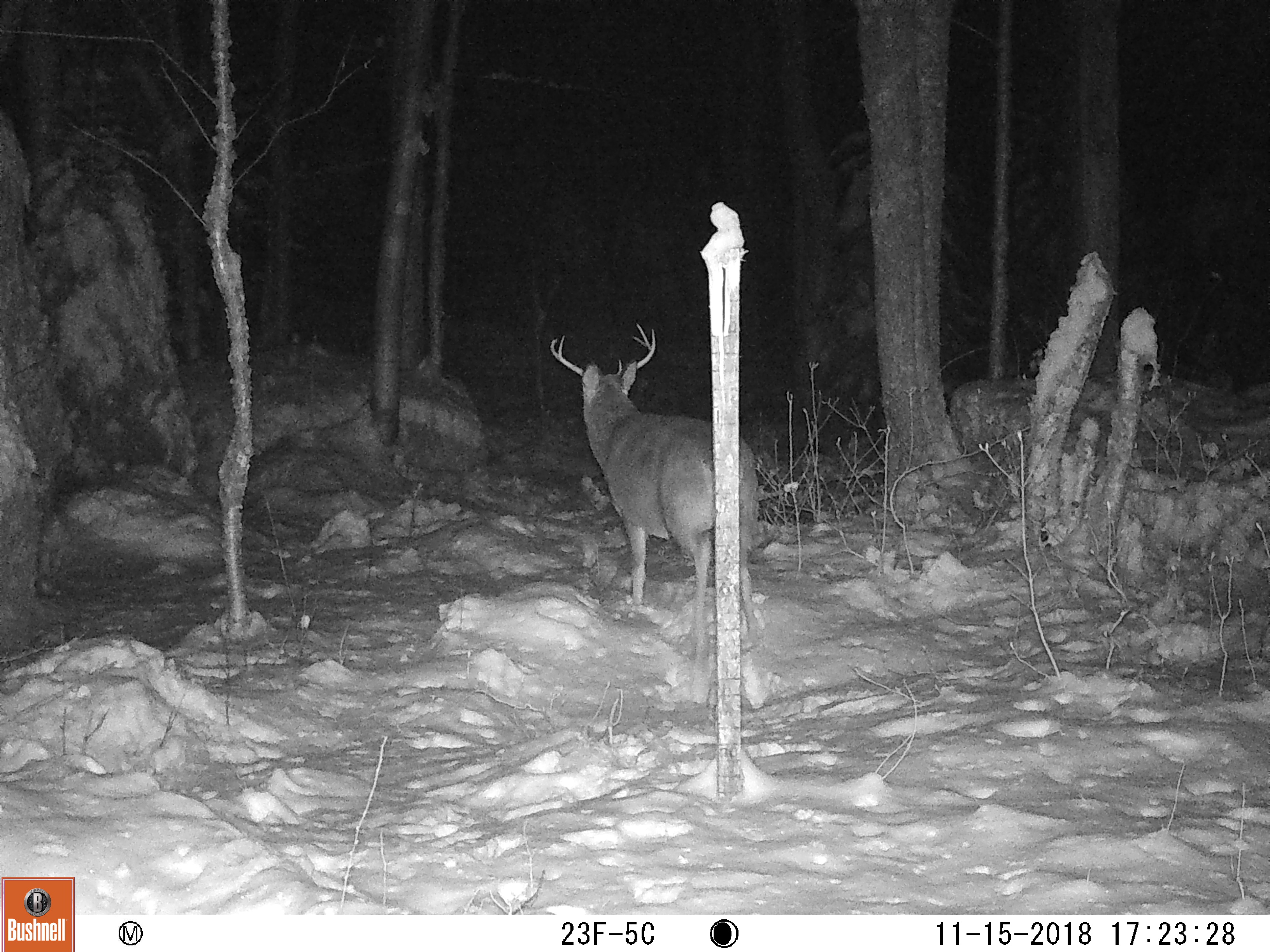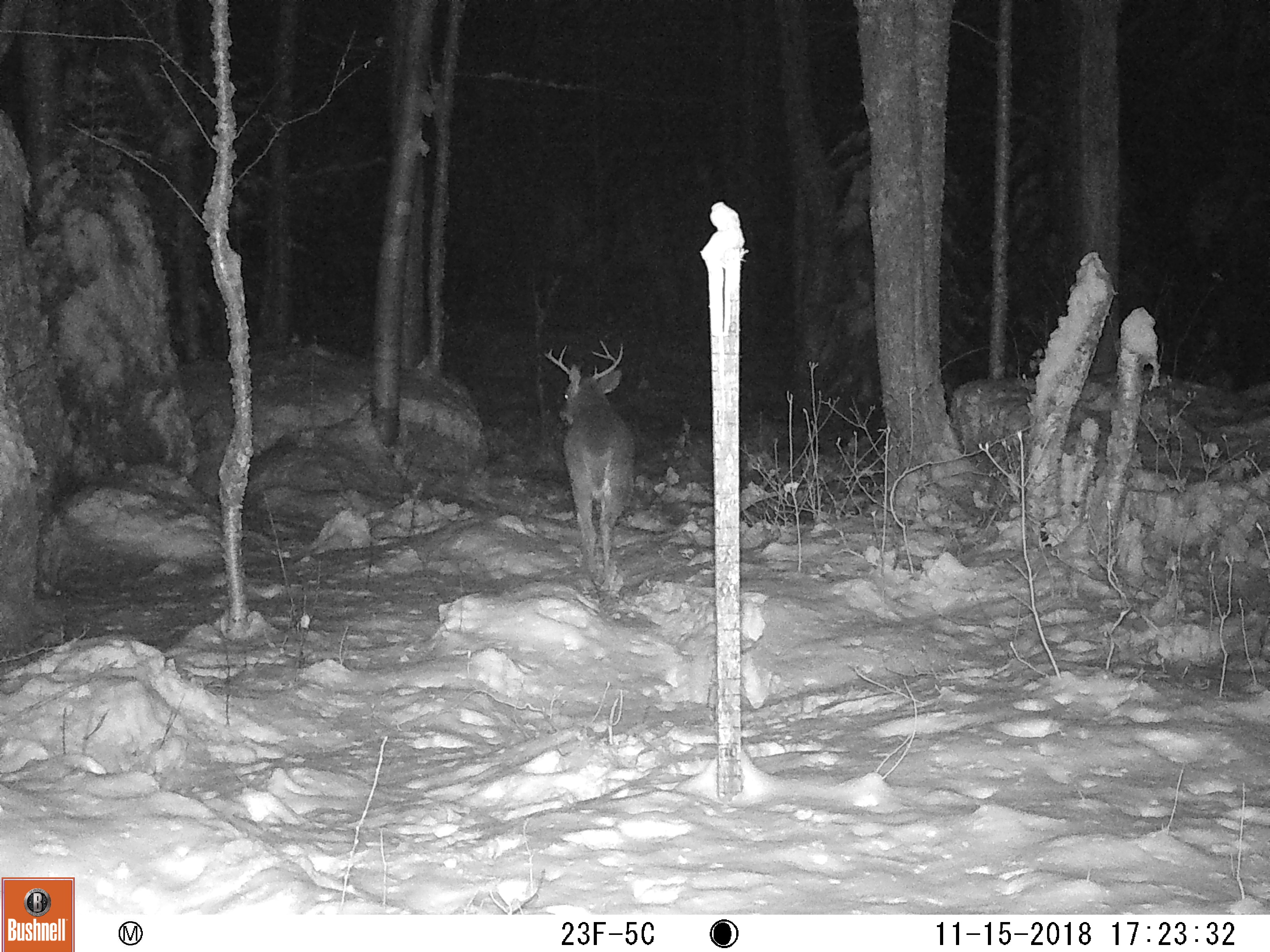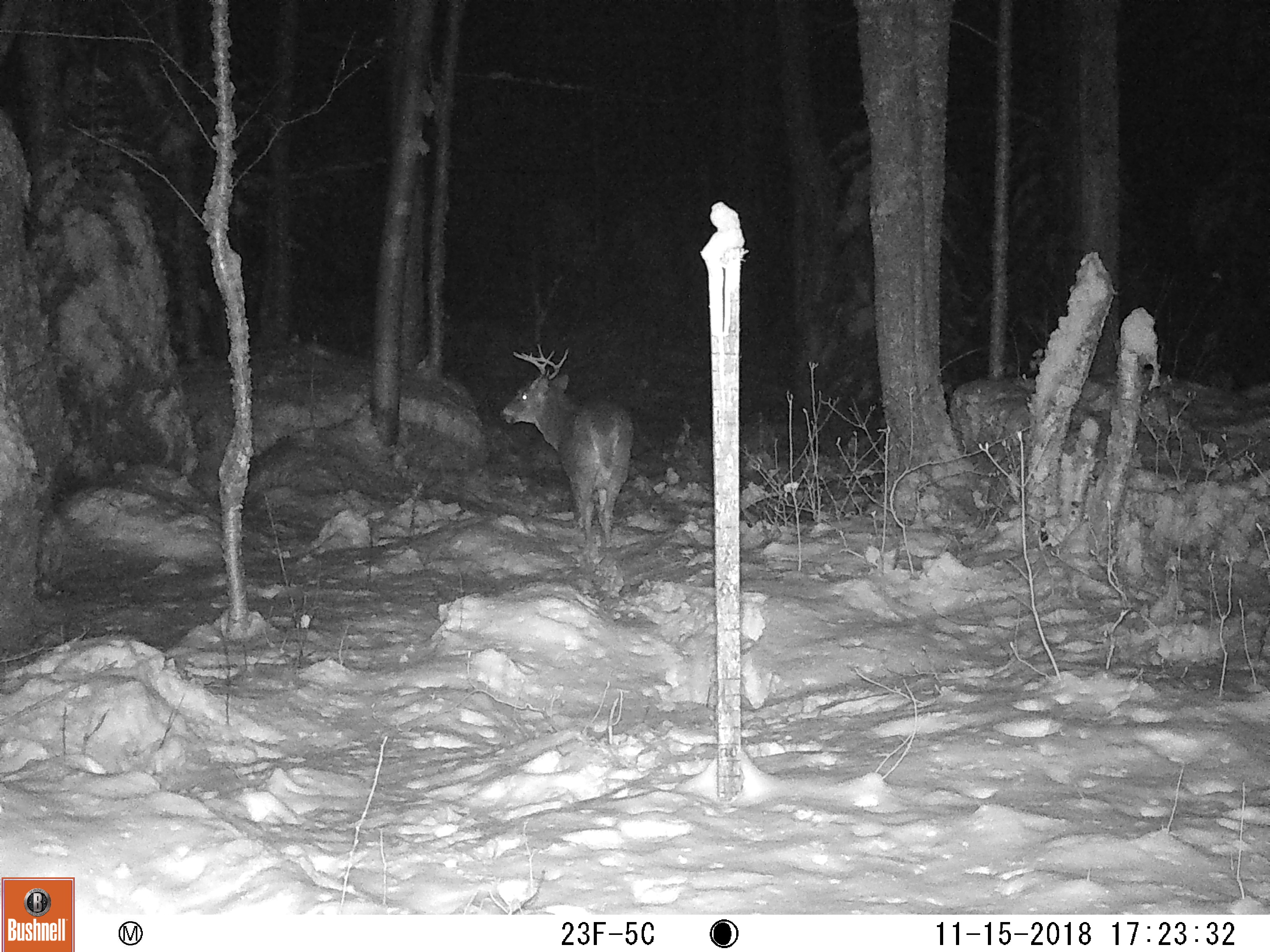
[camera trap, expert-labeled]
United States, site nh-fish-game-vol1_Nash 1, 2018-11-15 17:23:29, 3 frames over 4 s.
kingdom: Animalia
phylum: Chordata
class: Mammalia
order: Artiodactyla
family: Cervidae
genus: Odocoileus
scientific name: Odocoileus virginianus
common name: white-tailed deer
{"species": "white-tailed deer (Odocoileus virginianus)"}